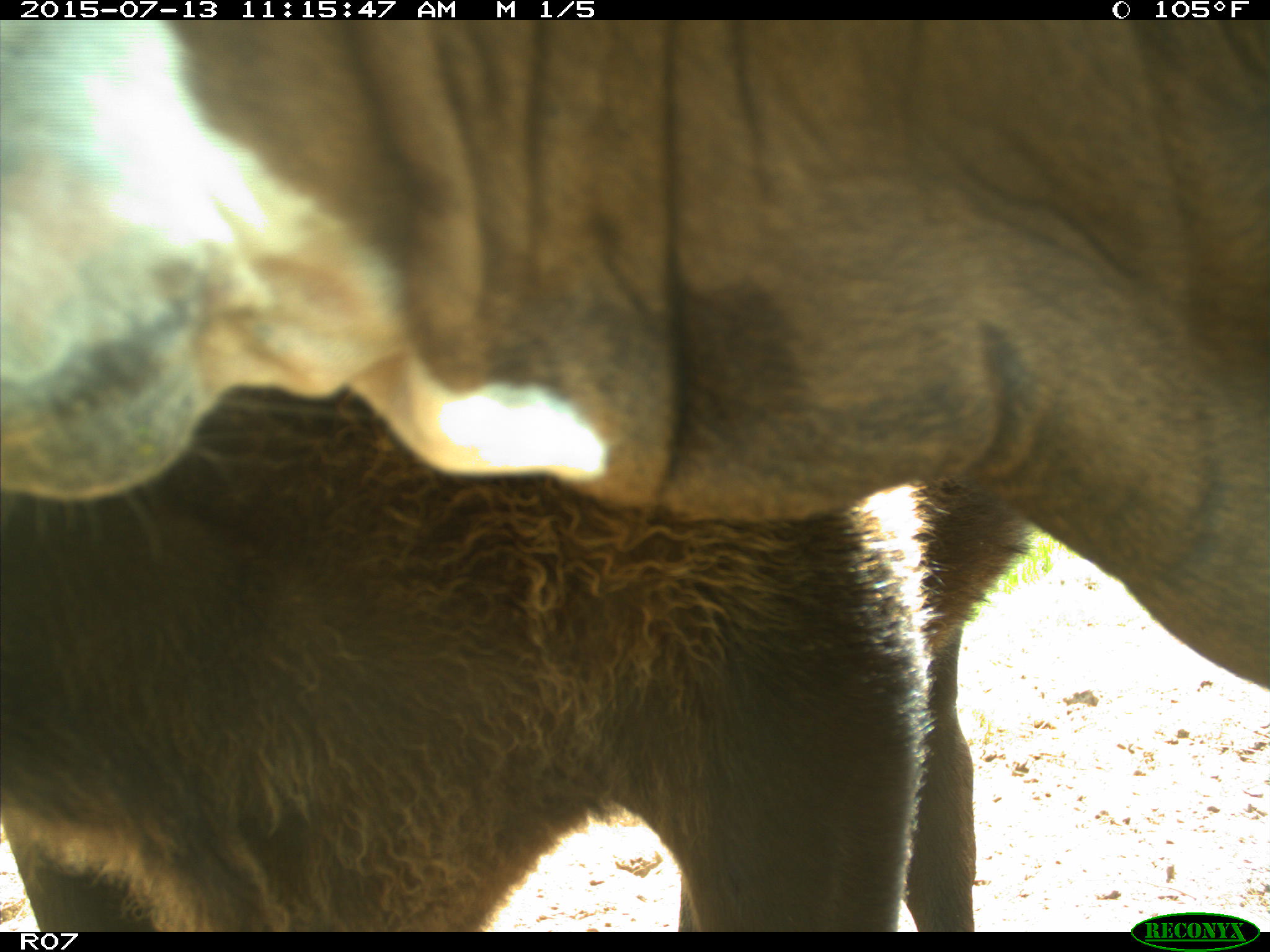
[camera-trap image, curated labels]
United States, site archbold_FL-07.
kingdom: Animalia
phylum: Chordata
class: Mammalia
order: Artiodactyla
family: Bovidae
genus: Bos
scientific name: Bos taurus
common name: domestic cow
Bos taurus (domestic cow).